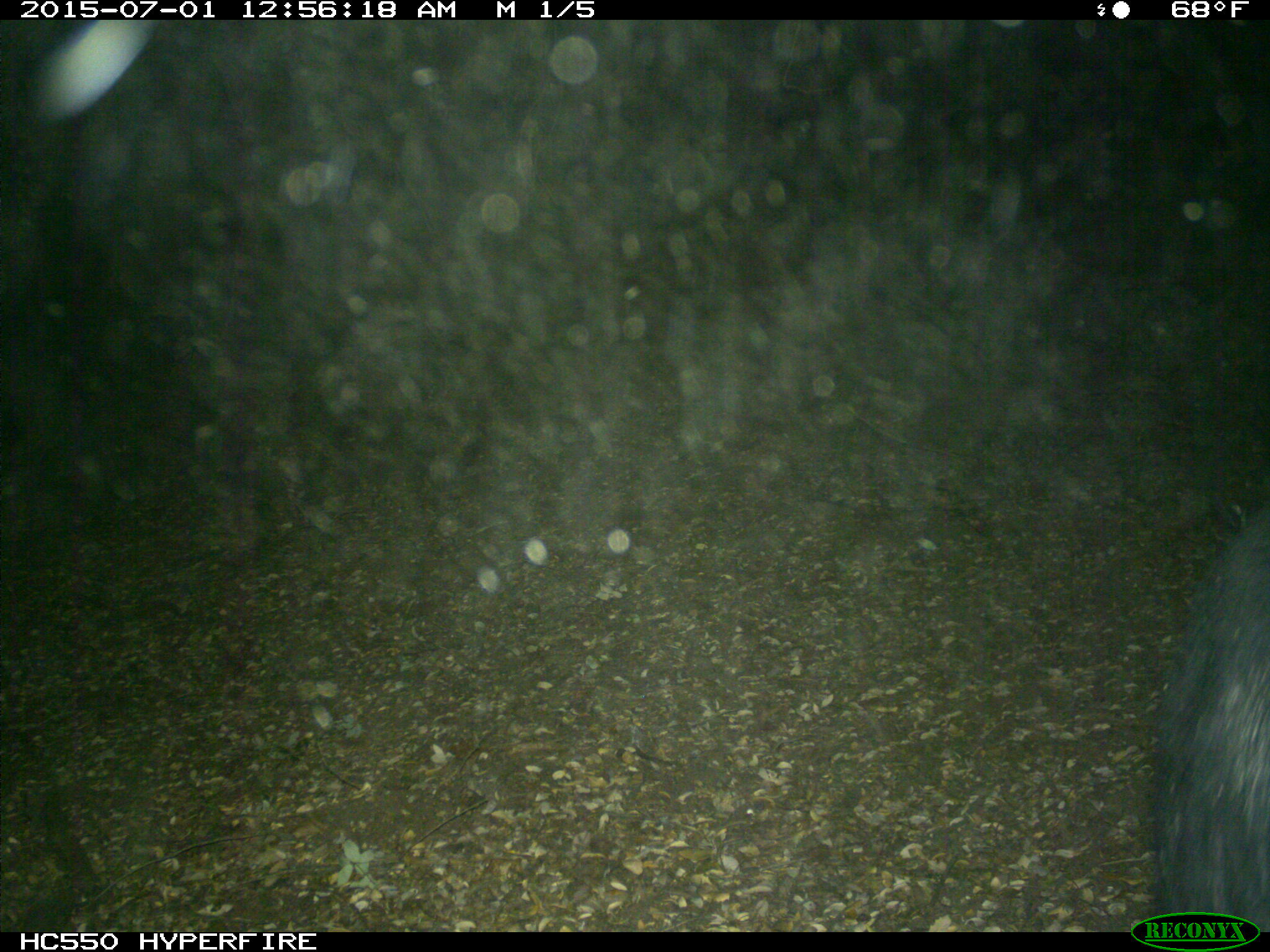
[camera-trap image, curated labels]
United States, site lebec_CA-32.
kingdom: Animalia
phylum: Chordata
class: Mammalia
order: Artiodactyla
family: Suidae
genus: Sus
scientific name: Sus scrofa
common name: wild boar